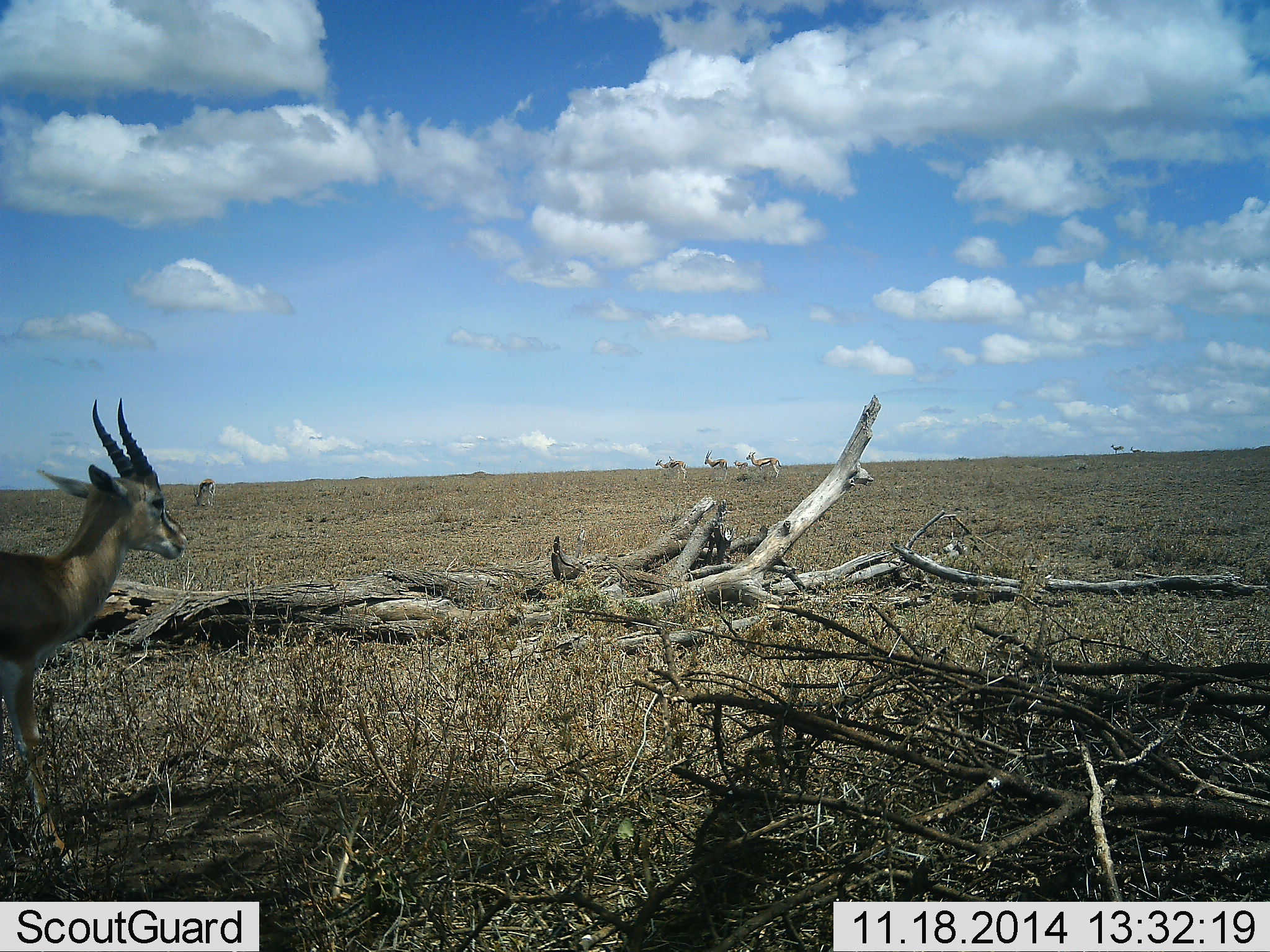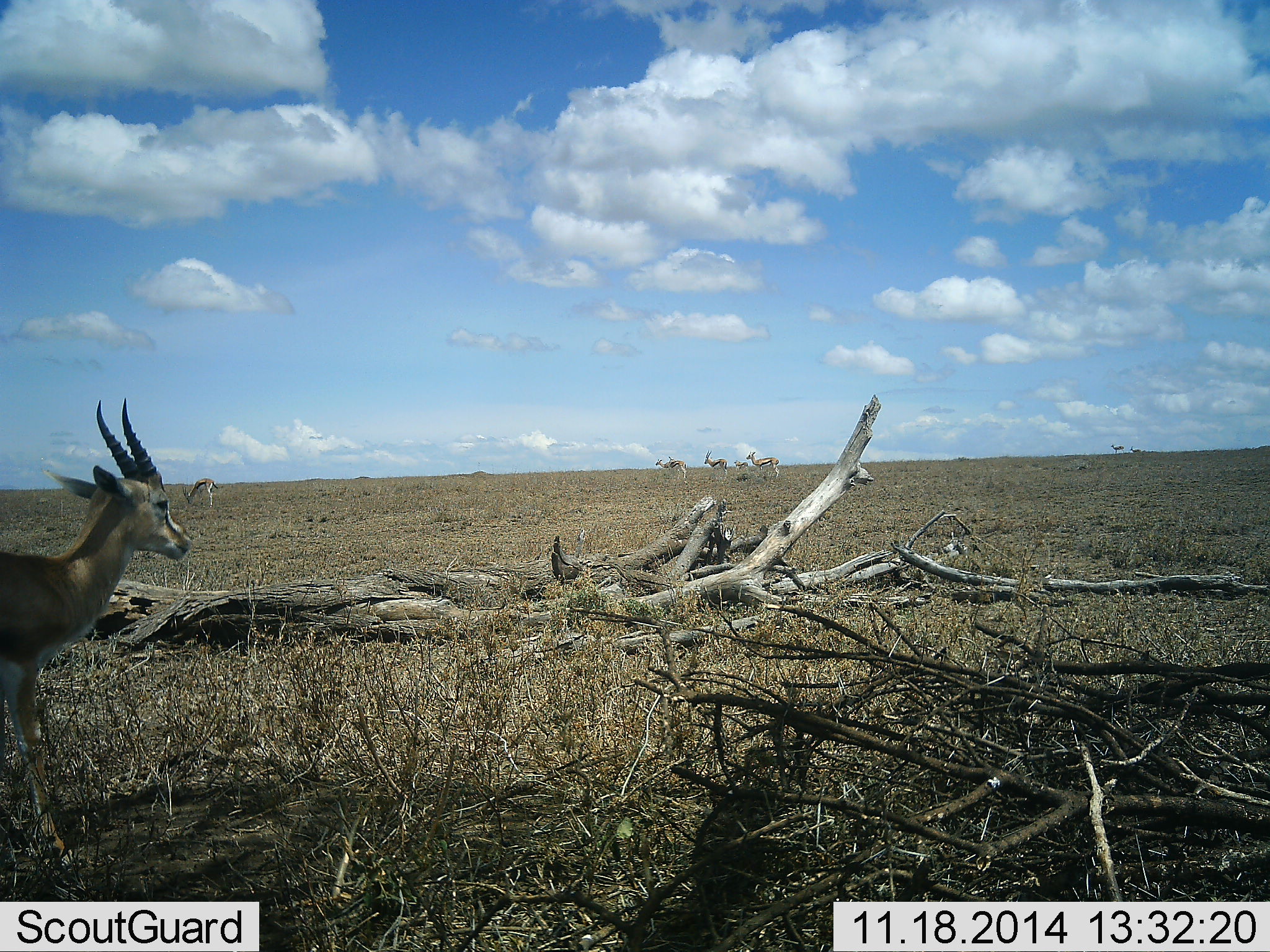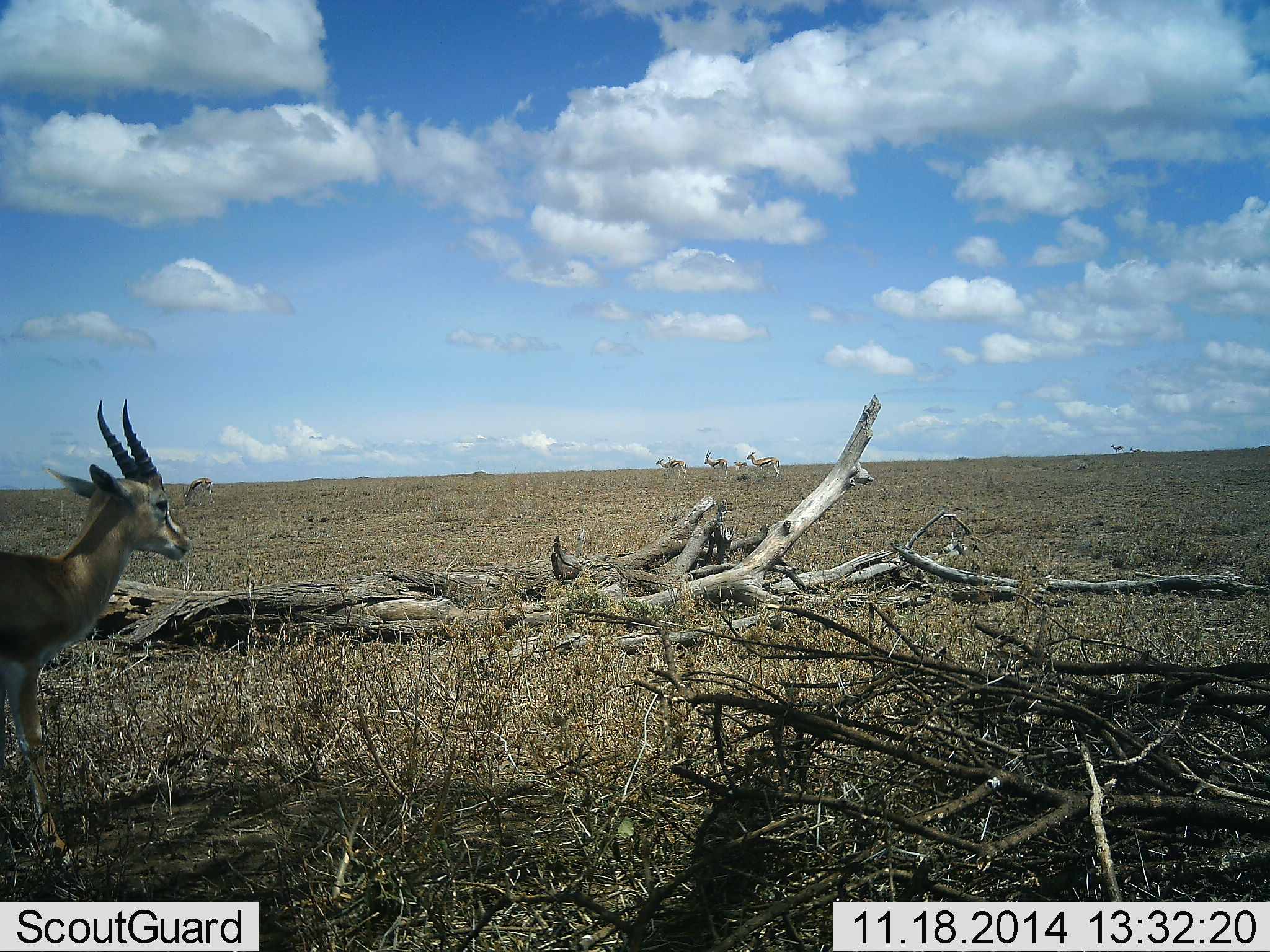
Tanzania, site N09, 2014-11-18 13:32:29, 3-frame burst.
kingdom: Animalia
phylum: Chordata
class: Mammalia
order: Artiodactyla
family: Bovidae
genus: Eudorcas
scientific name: Eudorcas thomsonii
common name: thomson's gazelle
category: gazellethomsons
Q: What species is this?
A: Gazellethomsons (thomson's gazelle) (Eudorcas thomsonii).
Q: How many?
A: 5.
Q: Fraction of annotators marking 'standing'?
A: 70%.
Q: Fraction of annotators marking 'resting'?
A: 10%.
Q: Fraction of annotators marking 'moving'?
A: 20%.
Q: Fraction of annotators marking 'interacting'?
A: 0%.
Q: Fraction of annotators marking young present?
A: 0%.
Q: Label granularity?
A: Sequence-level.